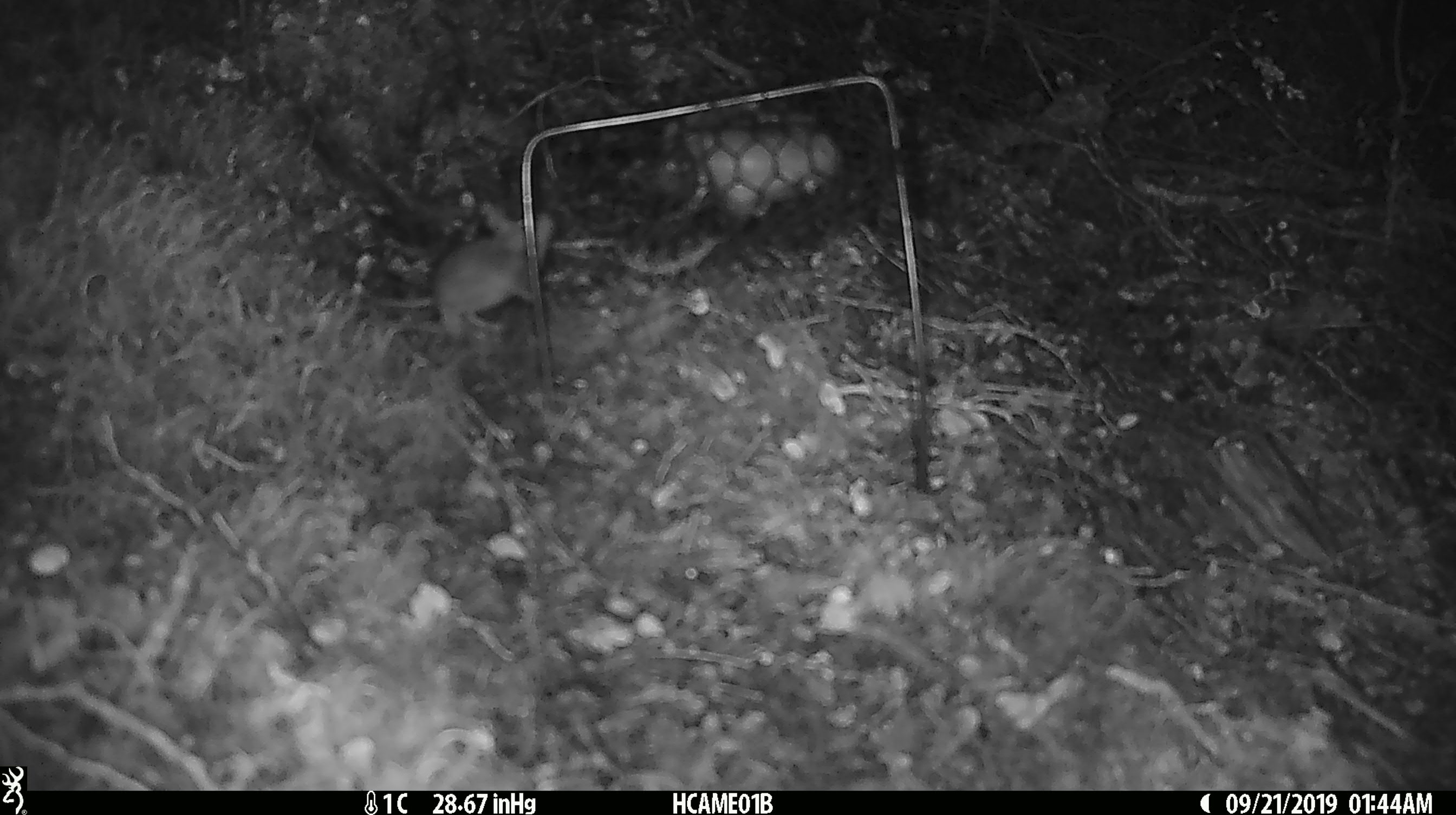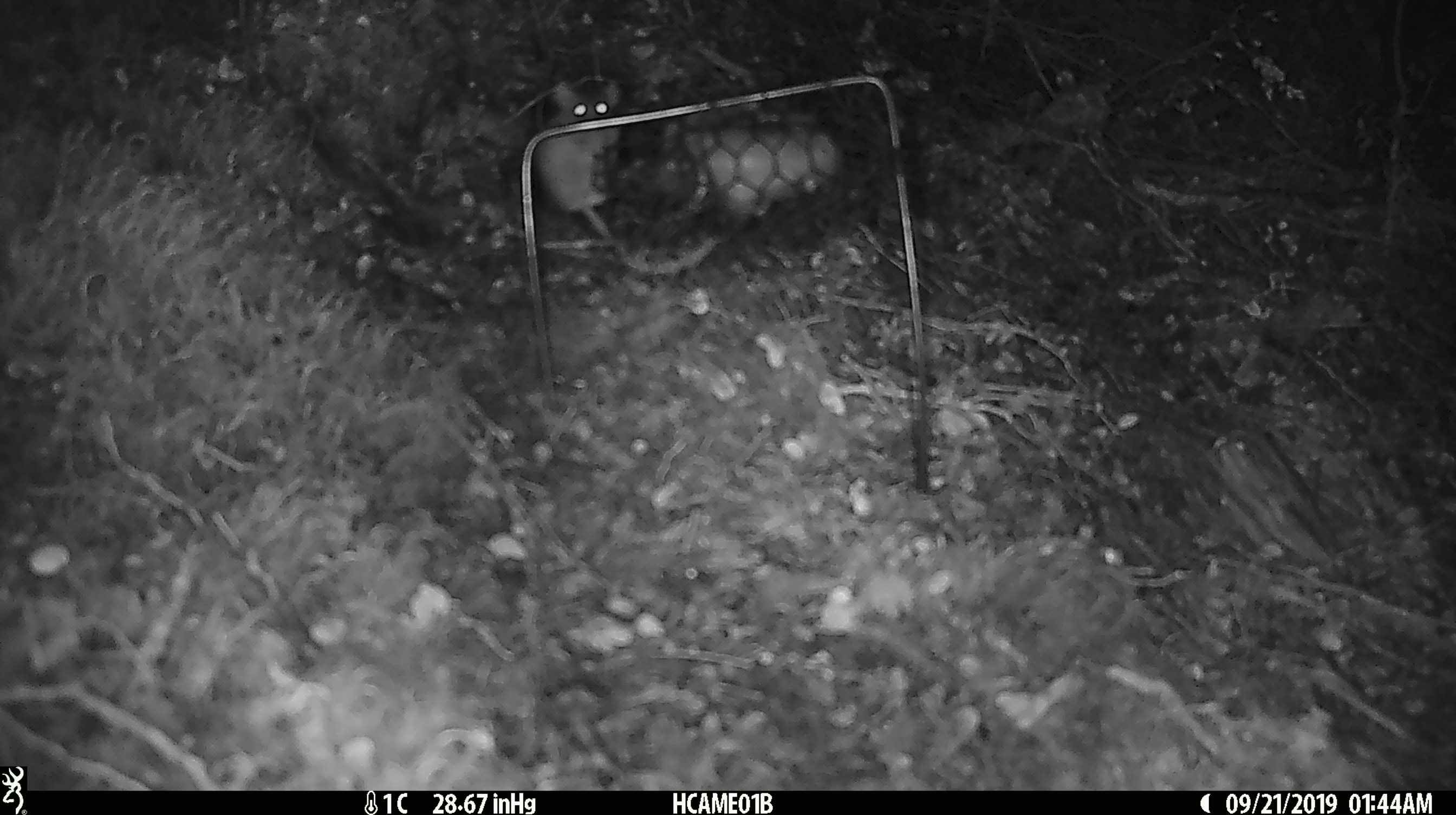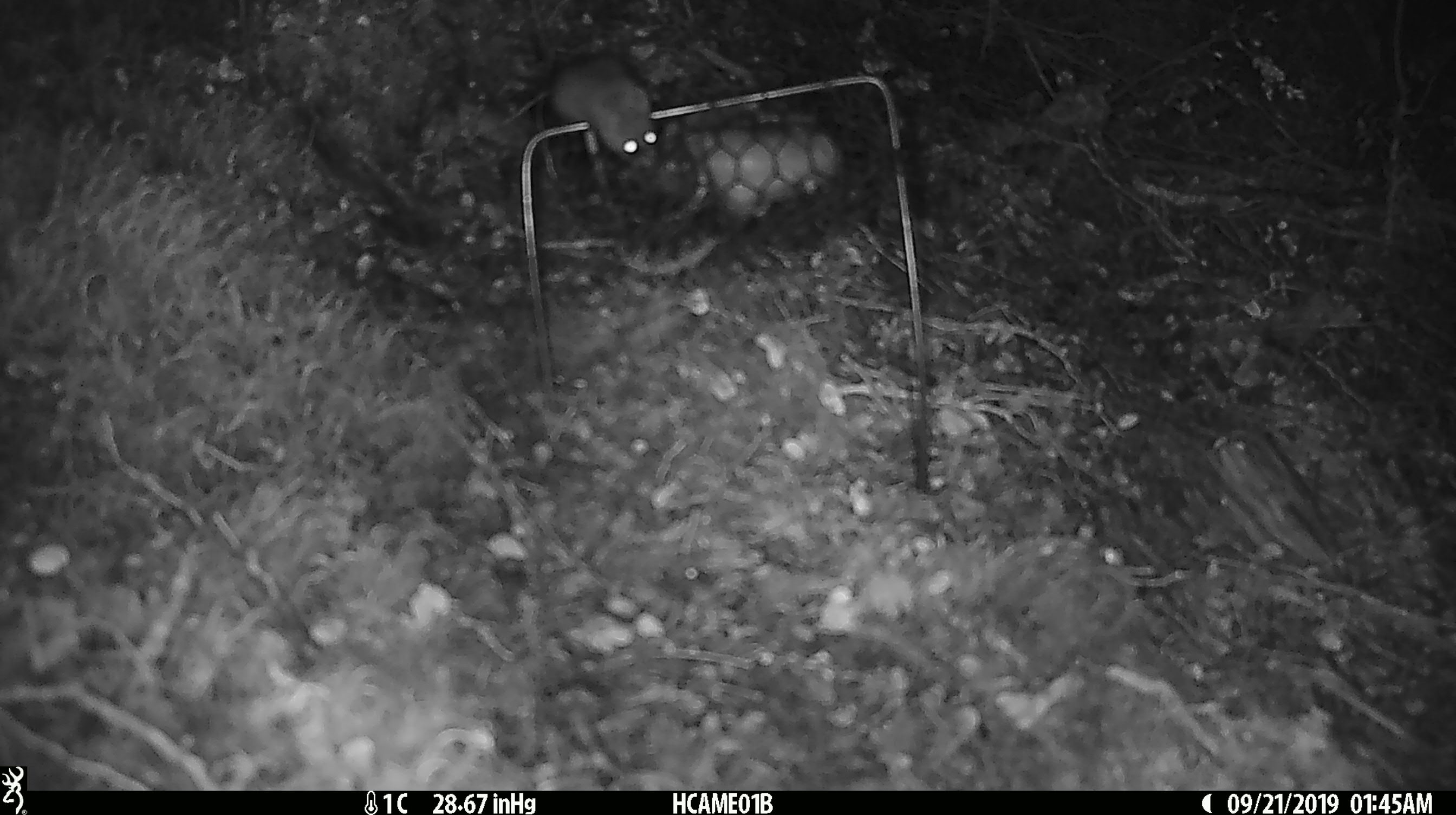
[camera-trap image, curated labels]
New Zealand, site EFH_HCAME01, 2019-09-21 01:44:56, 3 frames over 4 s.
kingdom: Animalia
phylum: Chordata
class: Mammalia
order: Rodentia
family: Muridae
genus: Mus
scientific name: Mus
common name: mouse